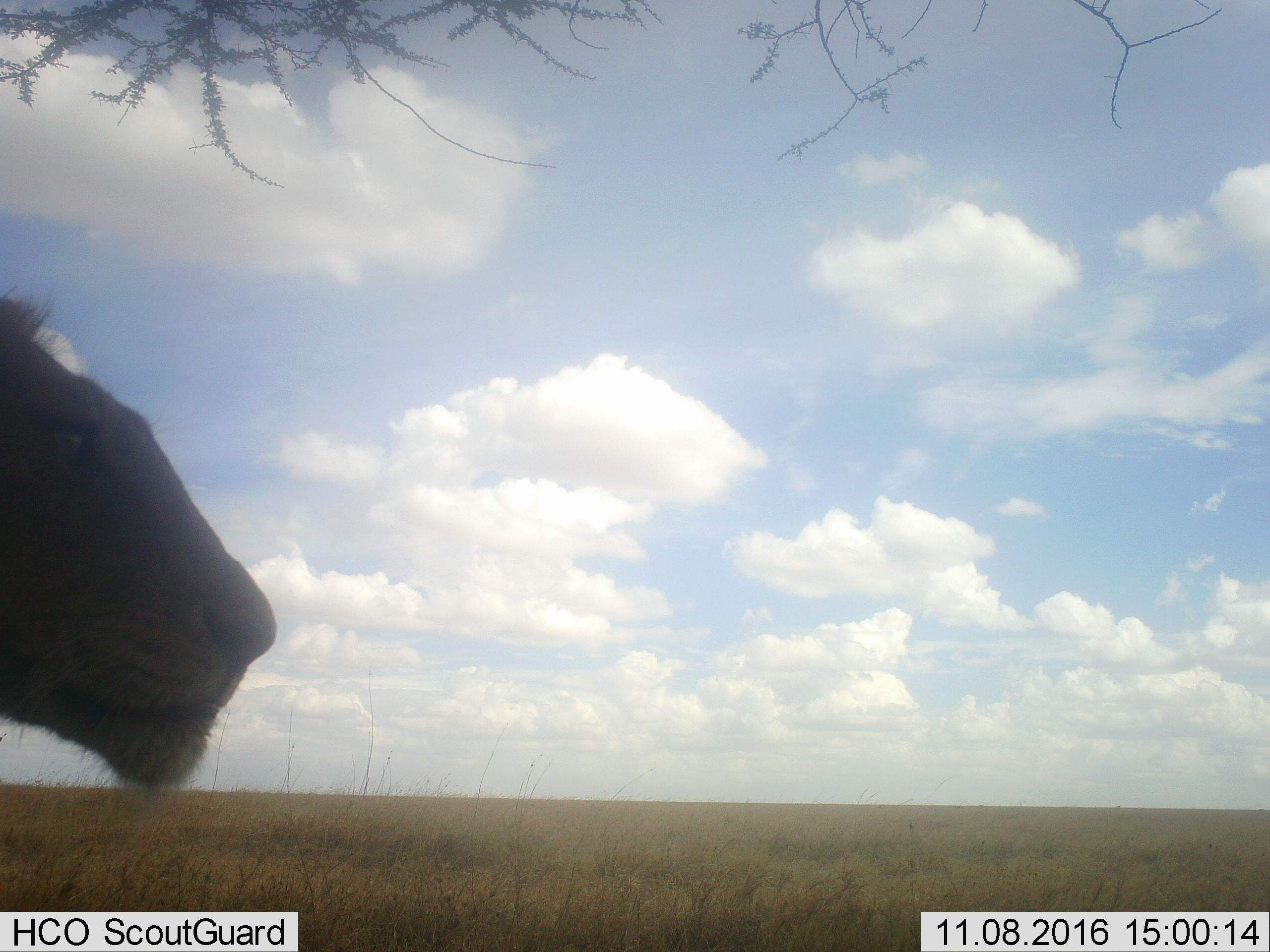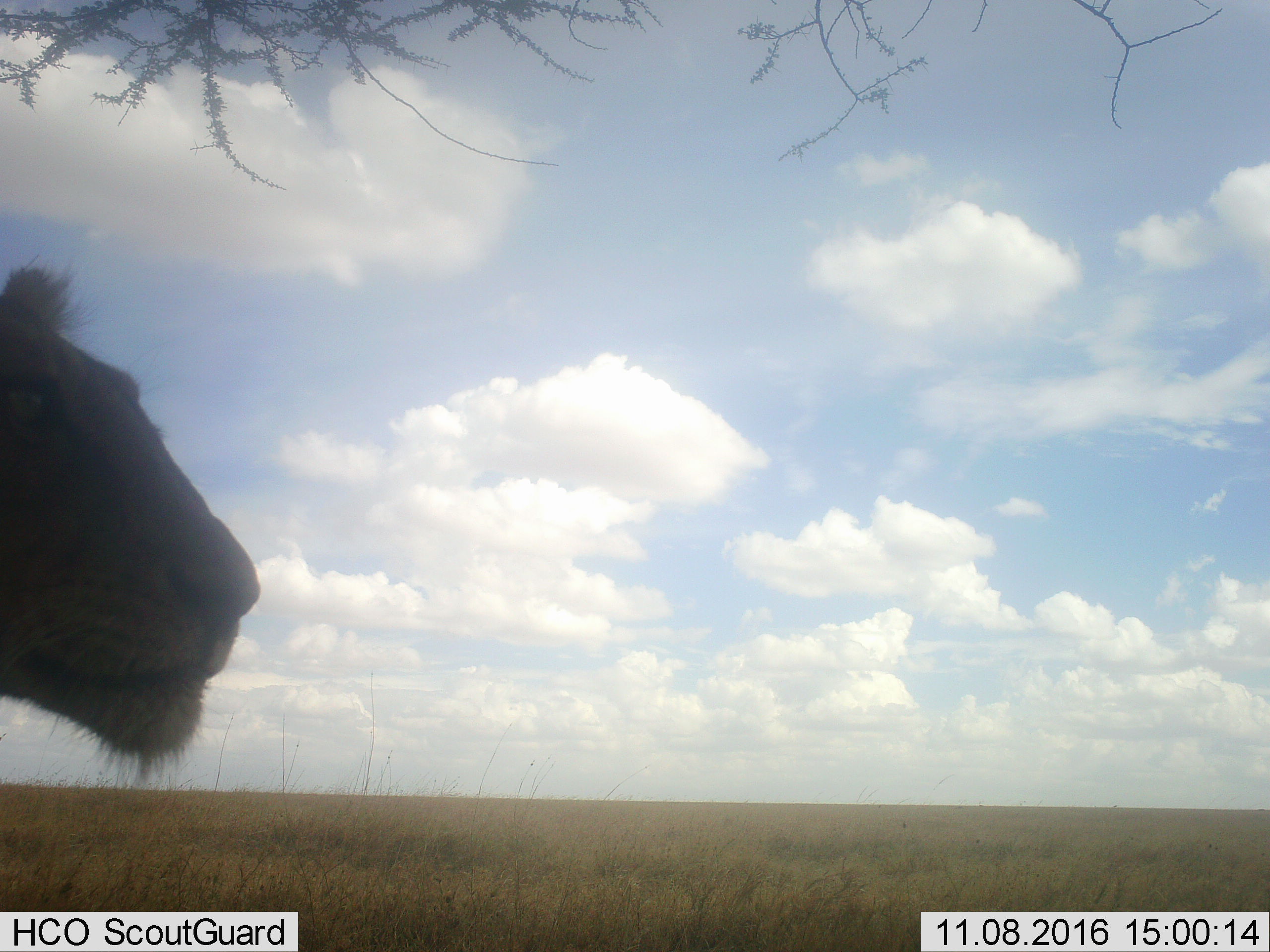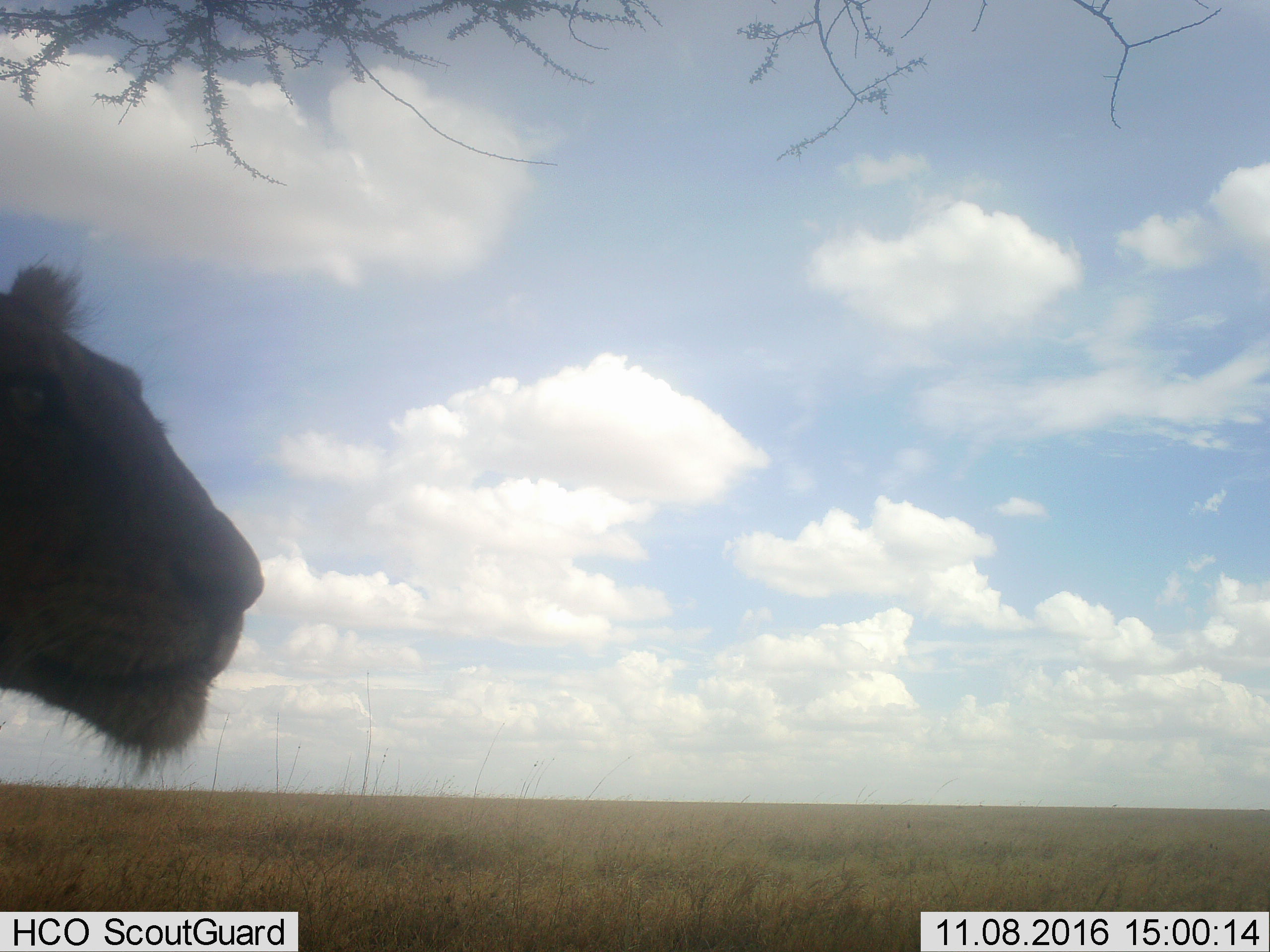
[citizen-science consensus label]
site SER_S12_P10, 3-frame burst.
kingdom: Animalia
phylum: Chordata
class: Mammalia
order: Carnivora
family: Felidae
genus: Panthera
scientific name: Panthera leo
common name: lion female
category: lionfemale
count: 1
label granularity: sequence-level